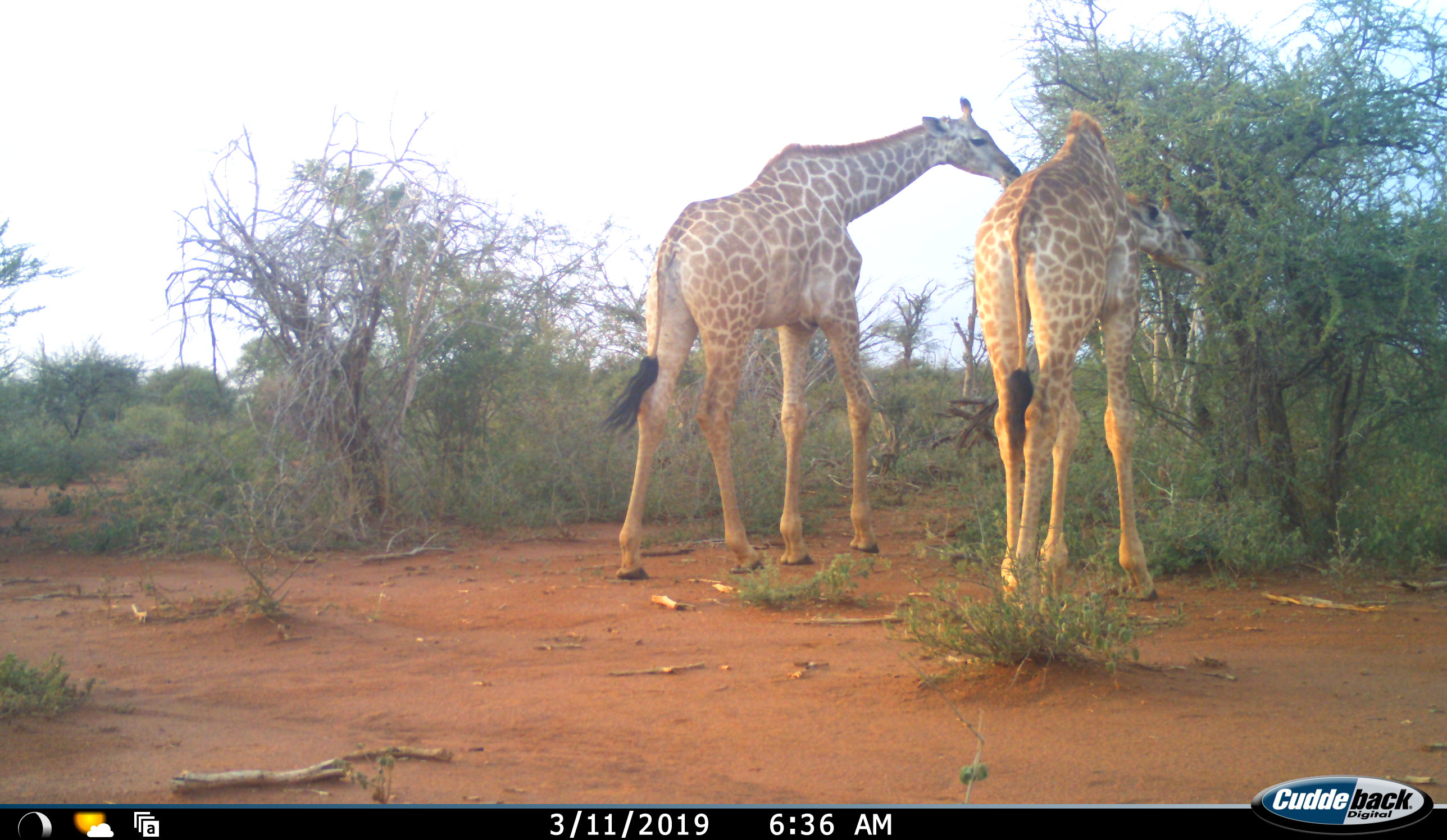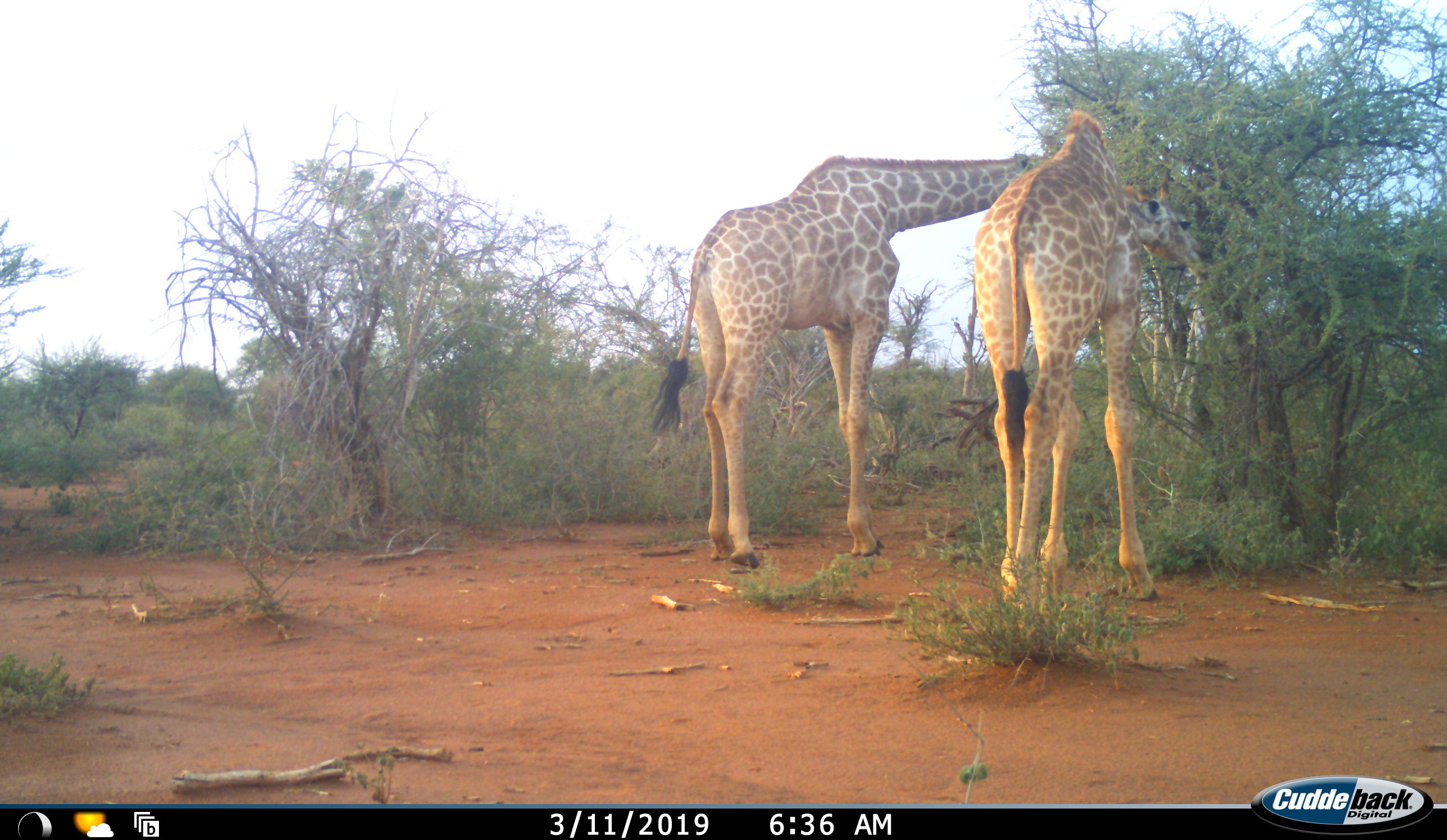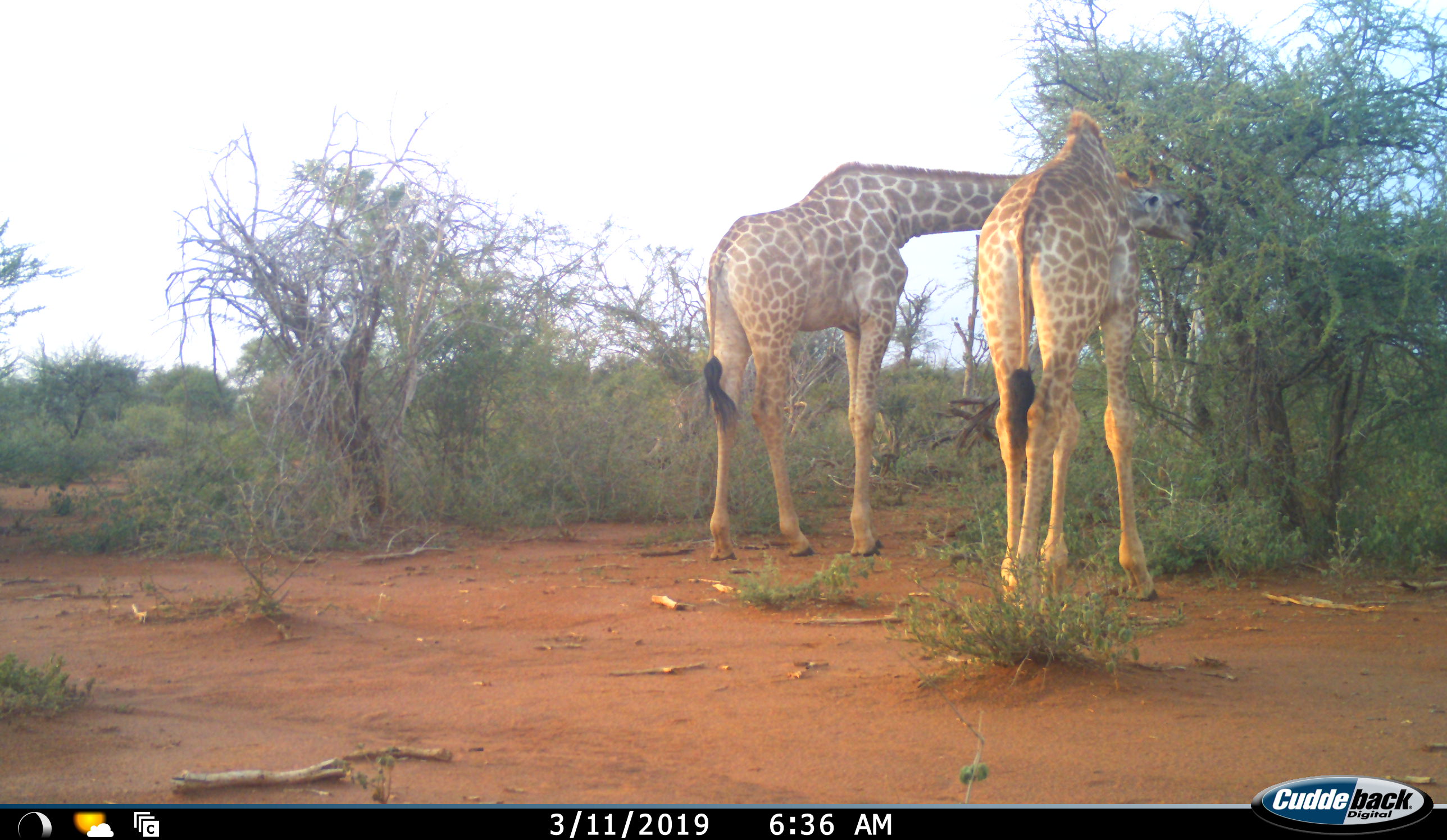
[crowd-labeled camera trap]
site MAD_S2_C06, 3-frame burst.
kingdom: Animalia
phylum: Chordata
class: Mammalia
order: Artiodactyla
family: Giraffidae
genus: Giraffa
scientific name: Giraffa camelopardalis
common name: giraffe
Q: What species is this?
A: Giraffe (Giraffa camelopardalis).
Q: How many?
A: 2.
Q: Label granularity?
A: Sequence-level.